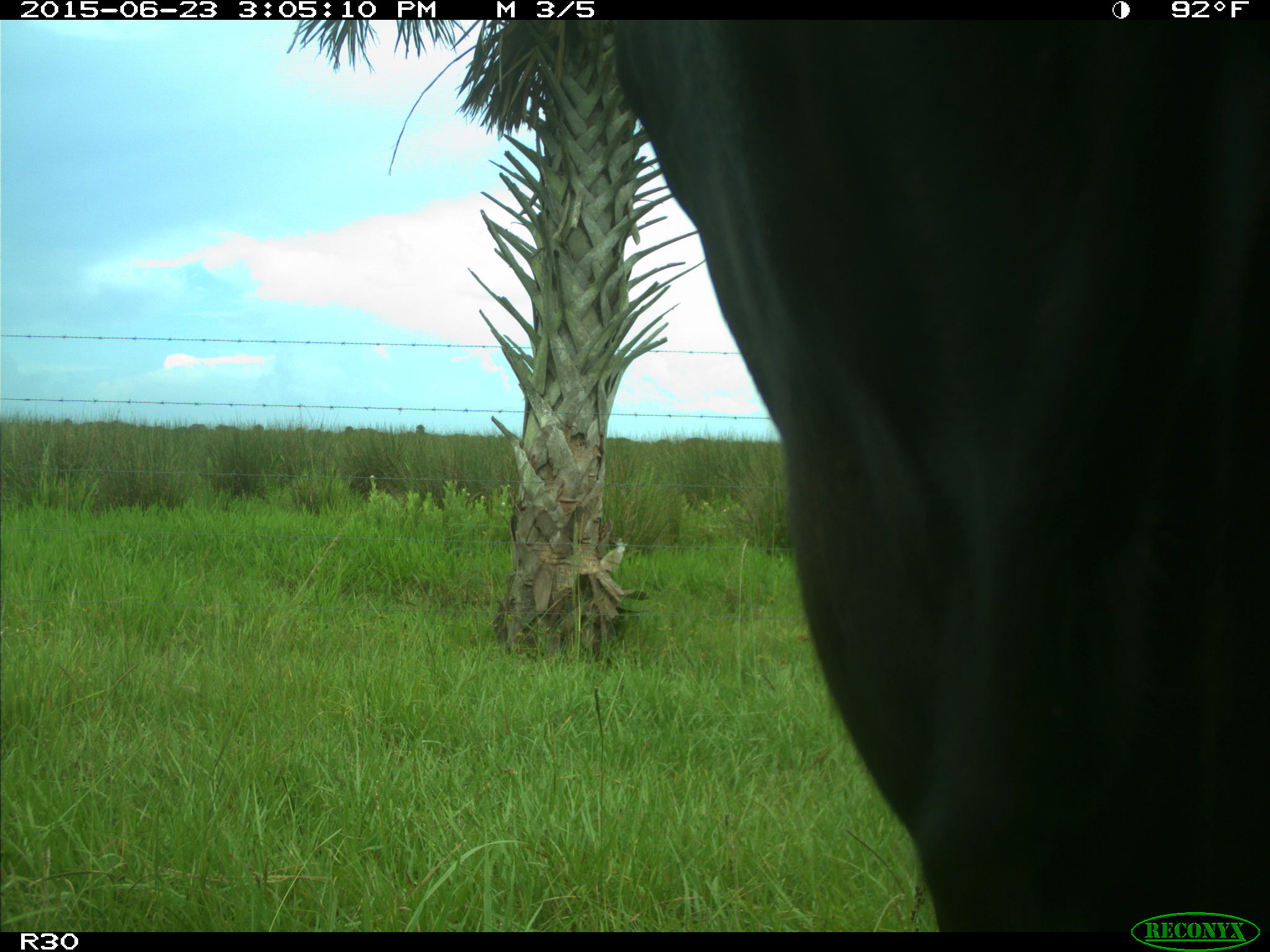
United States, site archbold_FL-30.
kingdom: Animalia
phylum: Chordata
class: Mammalia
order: Artiodactyla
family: Bovidae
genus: Bos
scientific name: Bos taurus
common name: domestic cow